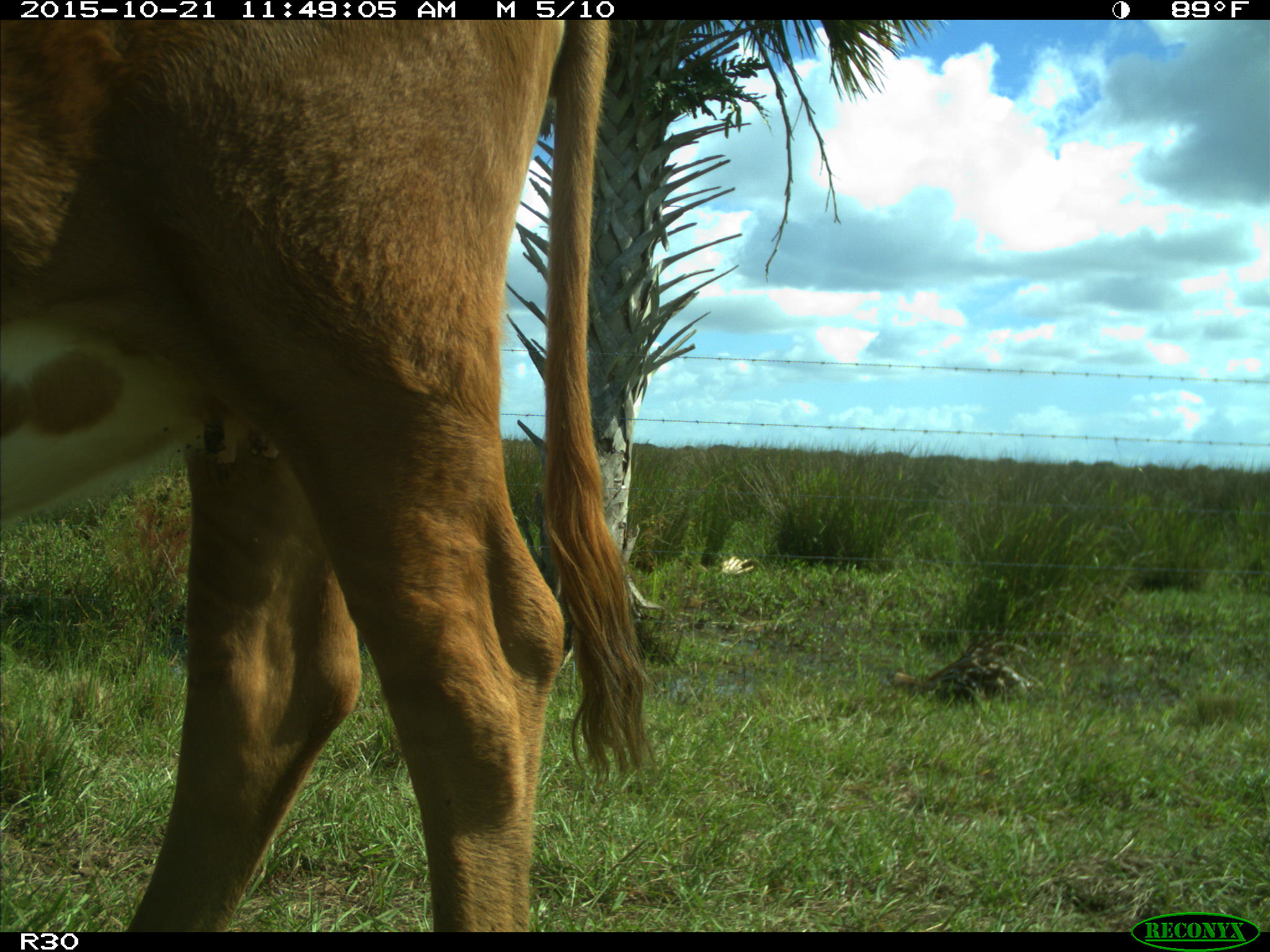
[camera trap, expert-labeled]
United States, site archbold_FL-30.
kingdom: Animalia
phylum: Chordata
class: Mammalia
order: Artiodactyla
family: Bovidae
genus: Bos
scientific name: Bos taurus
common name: domestic cow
Bos taurus (domestic cow).